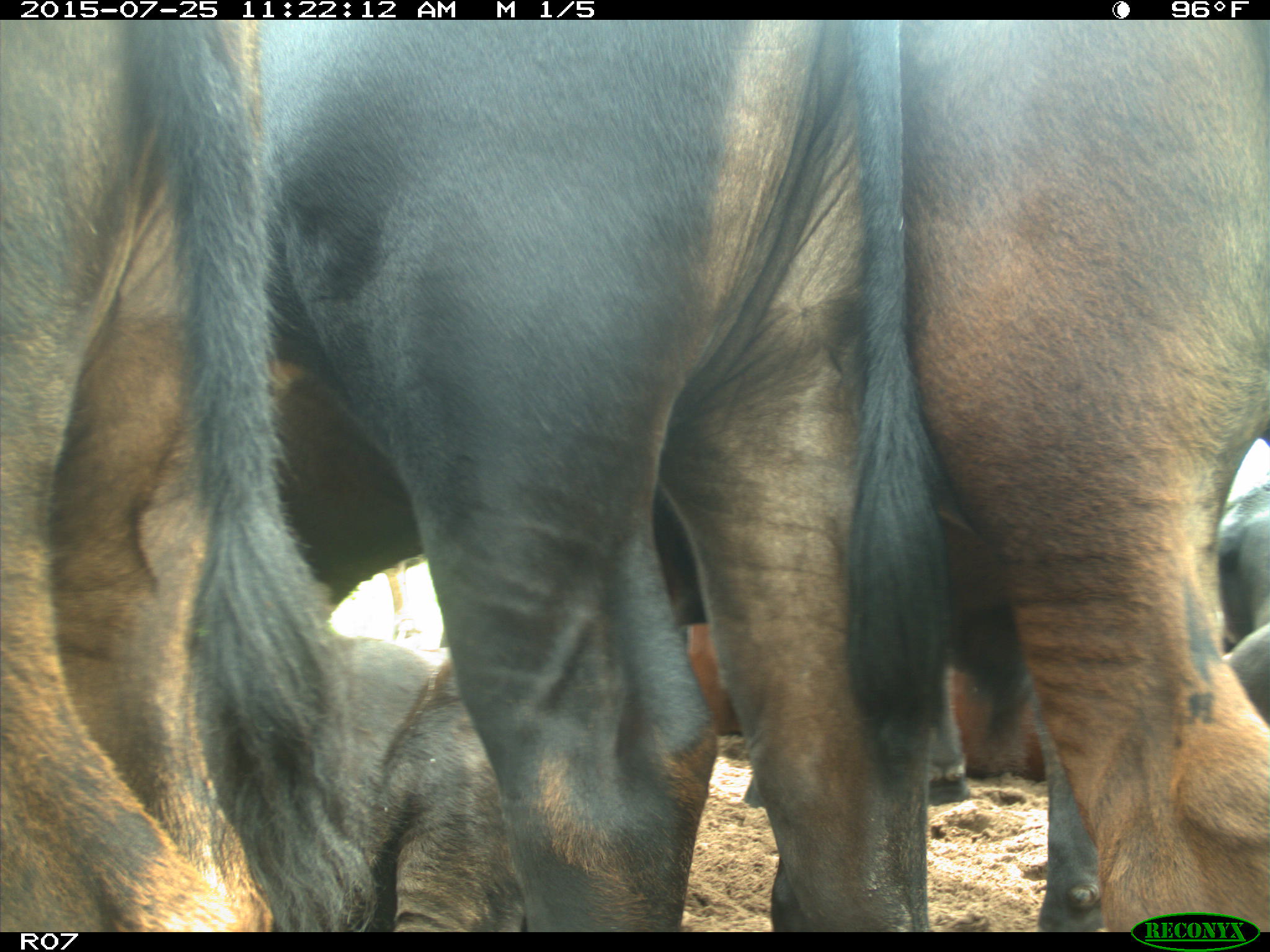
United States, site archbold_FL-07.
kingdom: Animalia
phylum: Chordata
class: Mammalia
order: Artiodactyla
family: Bovidae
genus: Bos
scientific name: Bos taurus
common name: domestic cow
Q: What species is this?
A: Bos taurus (domestic cow).